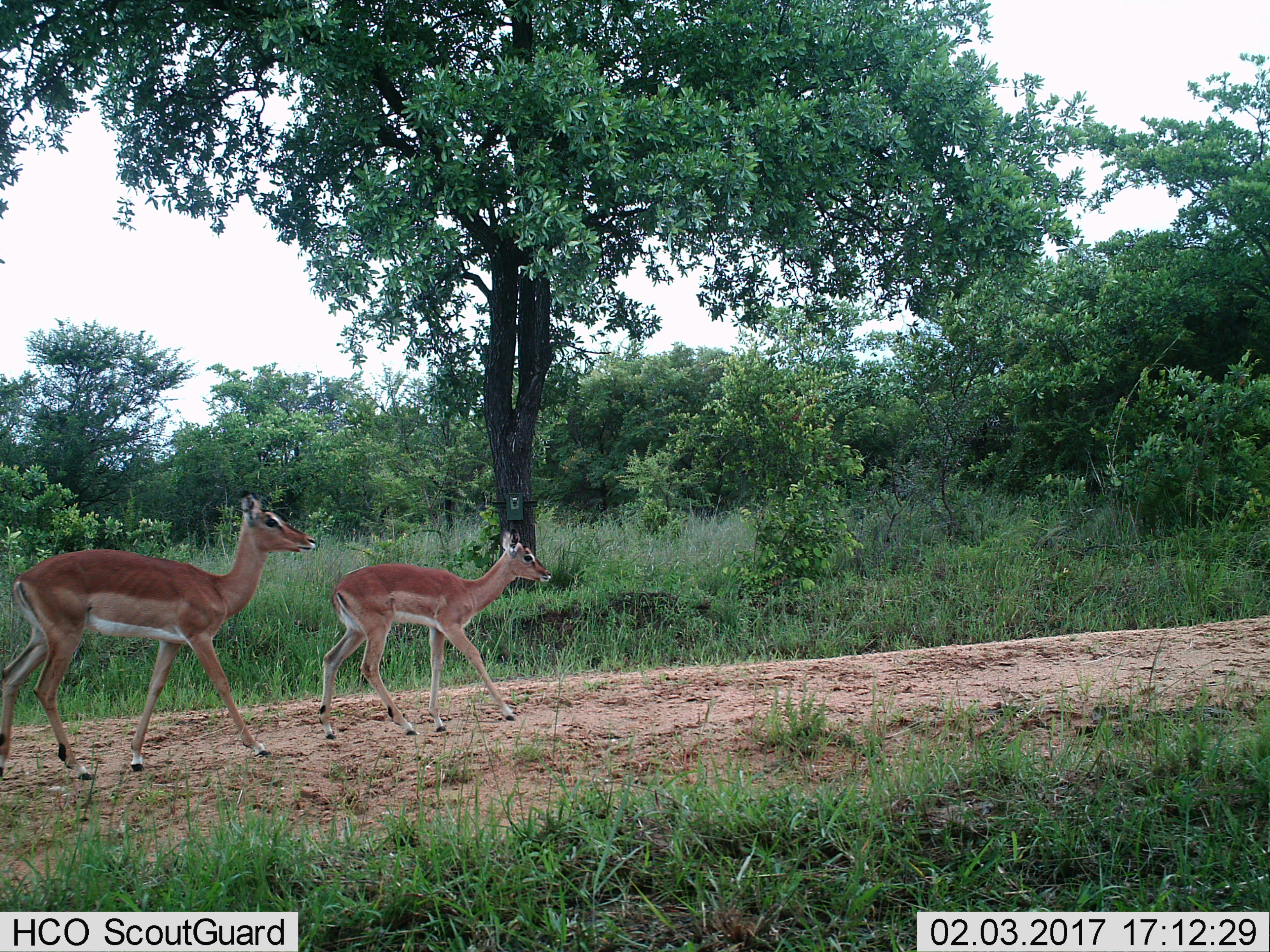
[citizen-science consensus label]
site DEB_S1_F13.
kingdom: Animalia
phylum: Chordata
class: Mammalia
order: Artiodactyla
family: Bovidae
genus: Aepyceros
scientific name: Aepyceros melampus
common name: impala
Impala (Aepyceros melampus), count 2. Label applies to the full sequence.